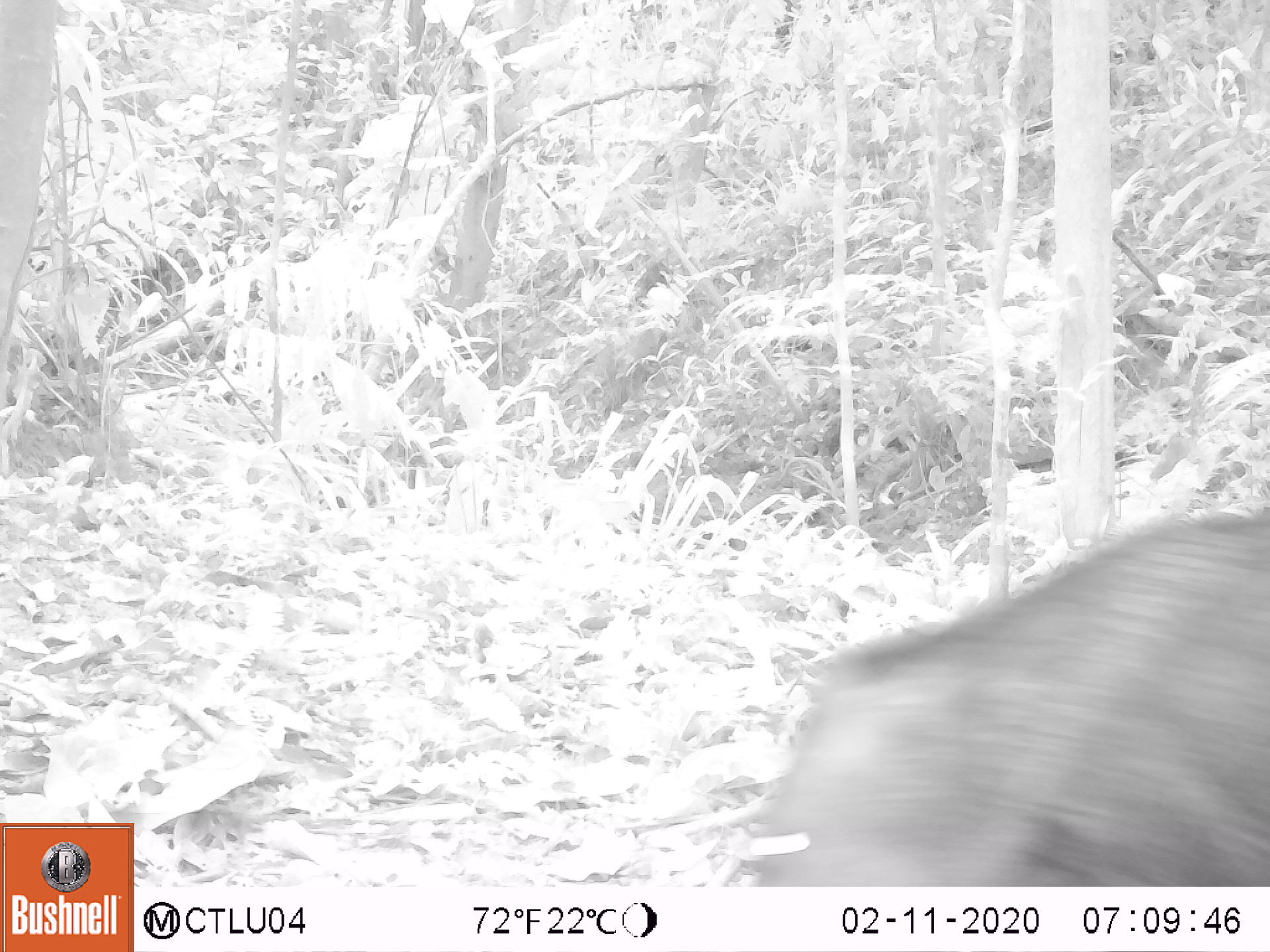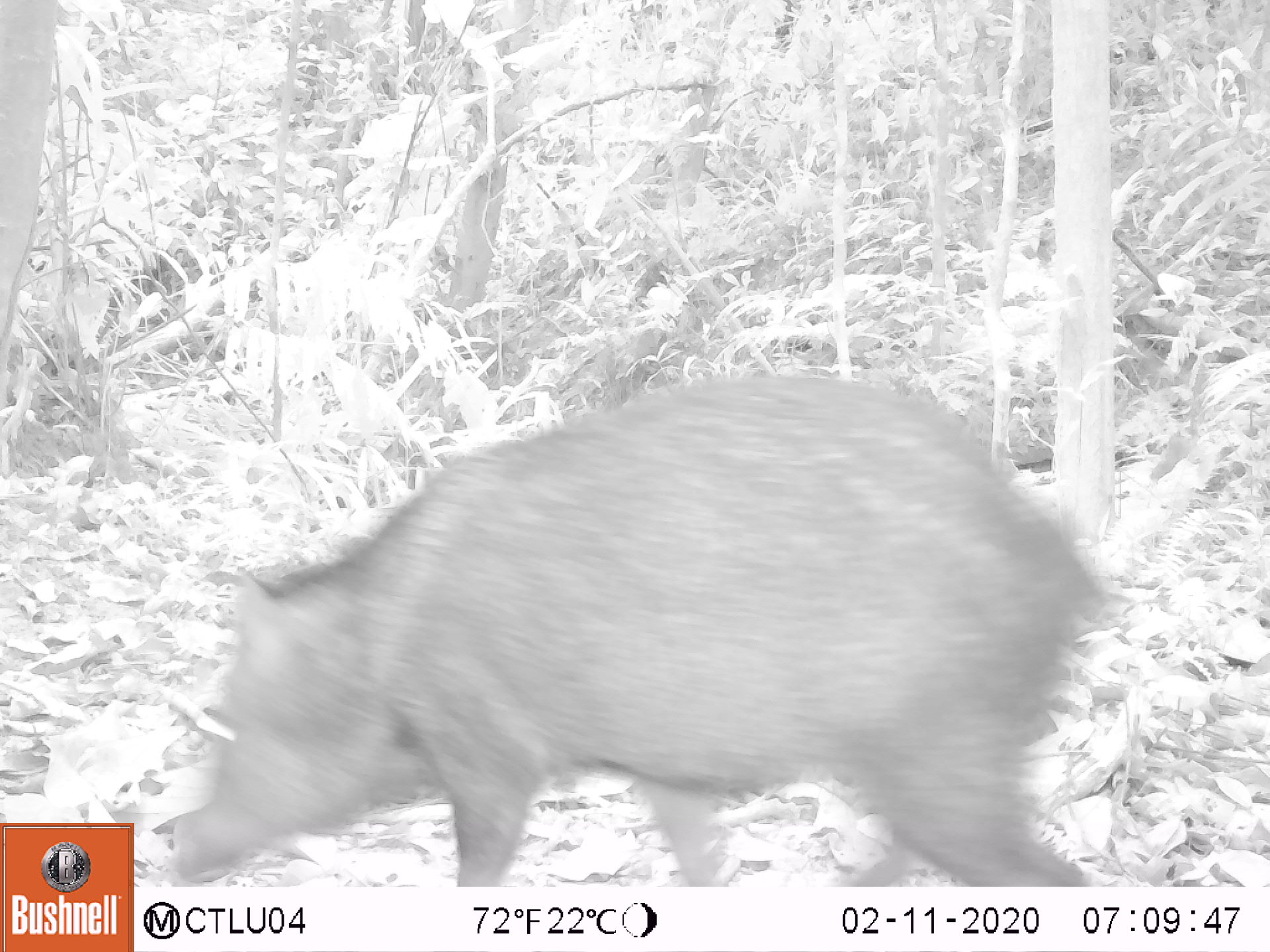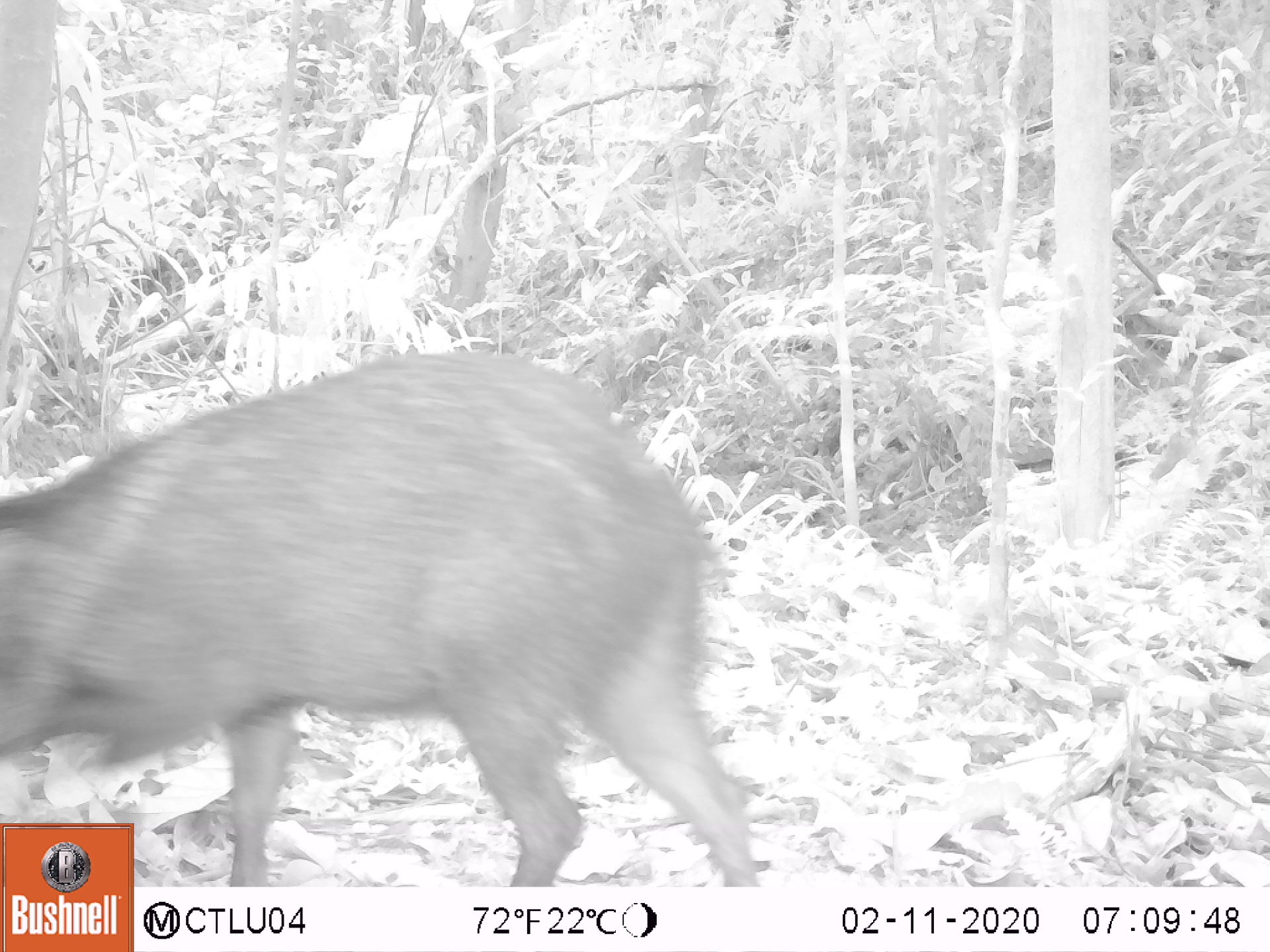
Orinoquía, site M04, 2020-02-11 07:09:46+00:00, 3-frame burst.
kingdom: Animalia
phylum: Chordata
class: Mammalia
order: Artiodactyla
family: Tayassuidae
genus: Pecari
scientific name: Pecari tajacu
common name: collared peccary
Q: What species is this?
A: Collared peccary (Pecari tajacu).